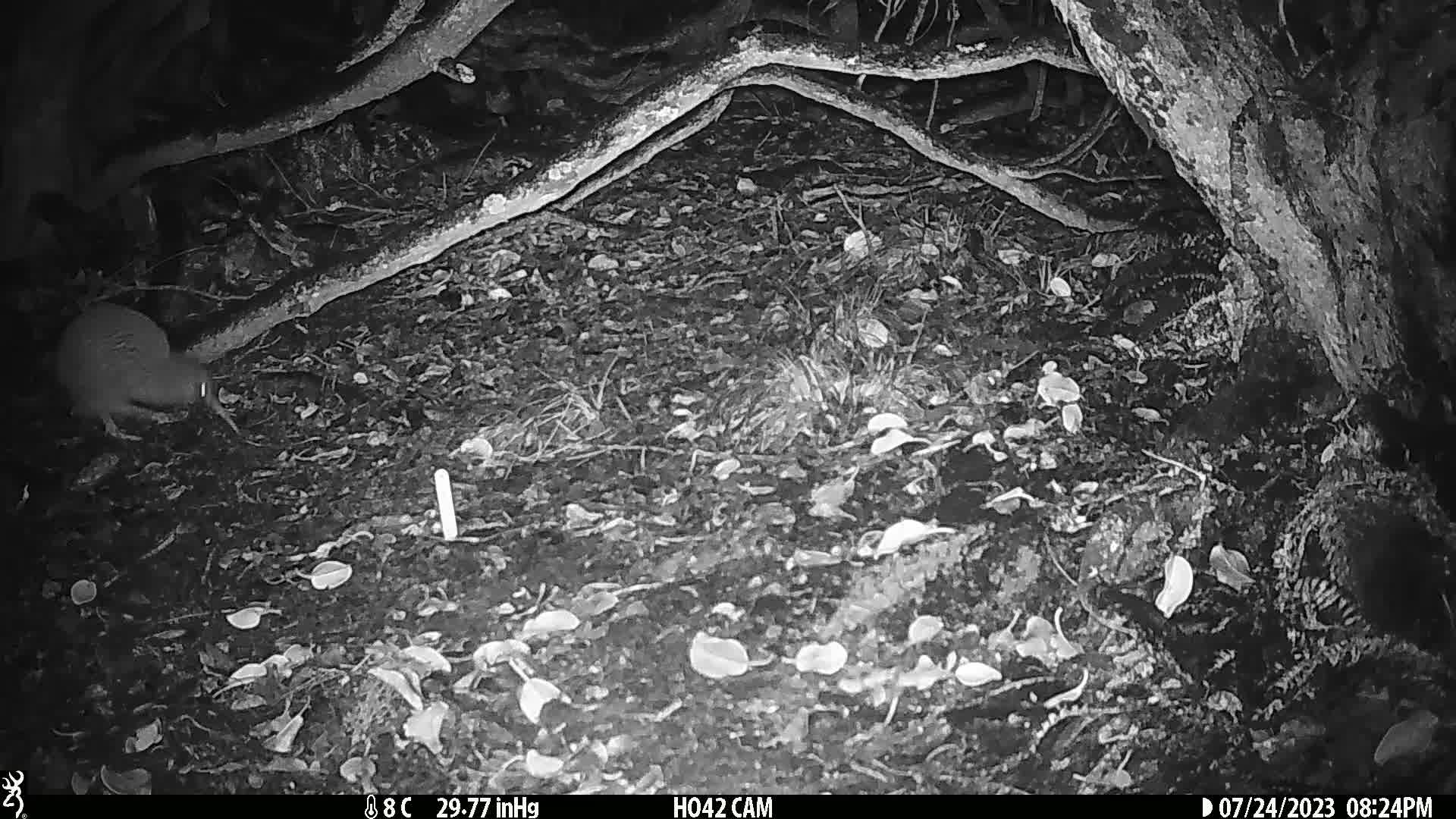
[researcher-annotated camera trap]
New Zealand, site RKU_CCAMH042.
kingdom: Animalia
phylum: Chordata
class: Aves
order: Apterygiformes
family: Apterygidae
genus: Apteryx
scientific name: Apteryx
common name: kiwi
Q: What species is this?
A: Kiwi (Apteryx).